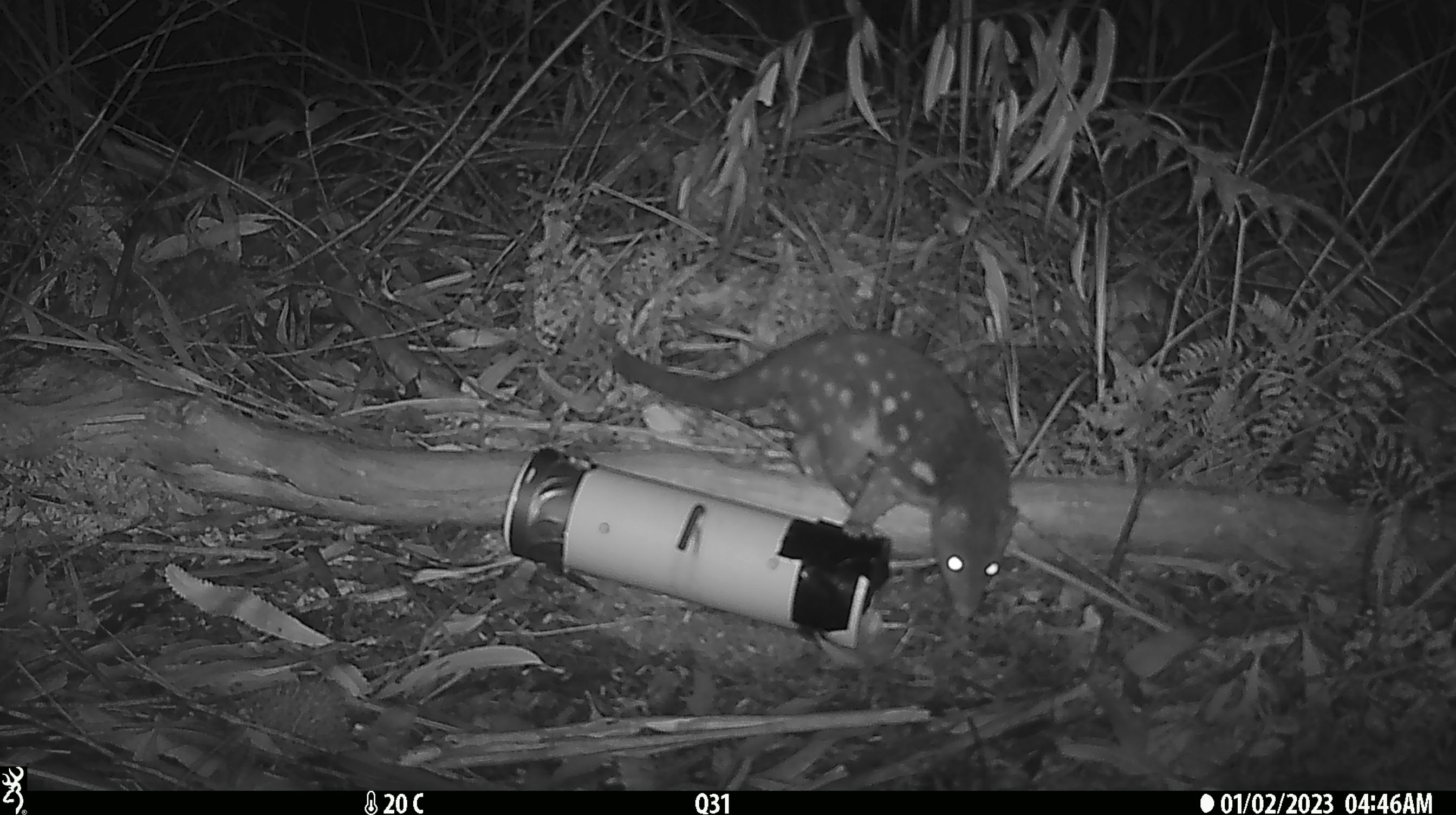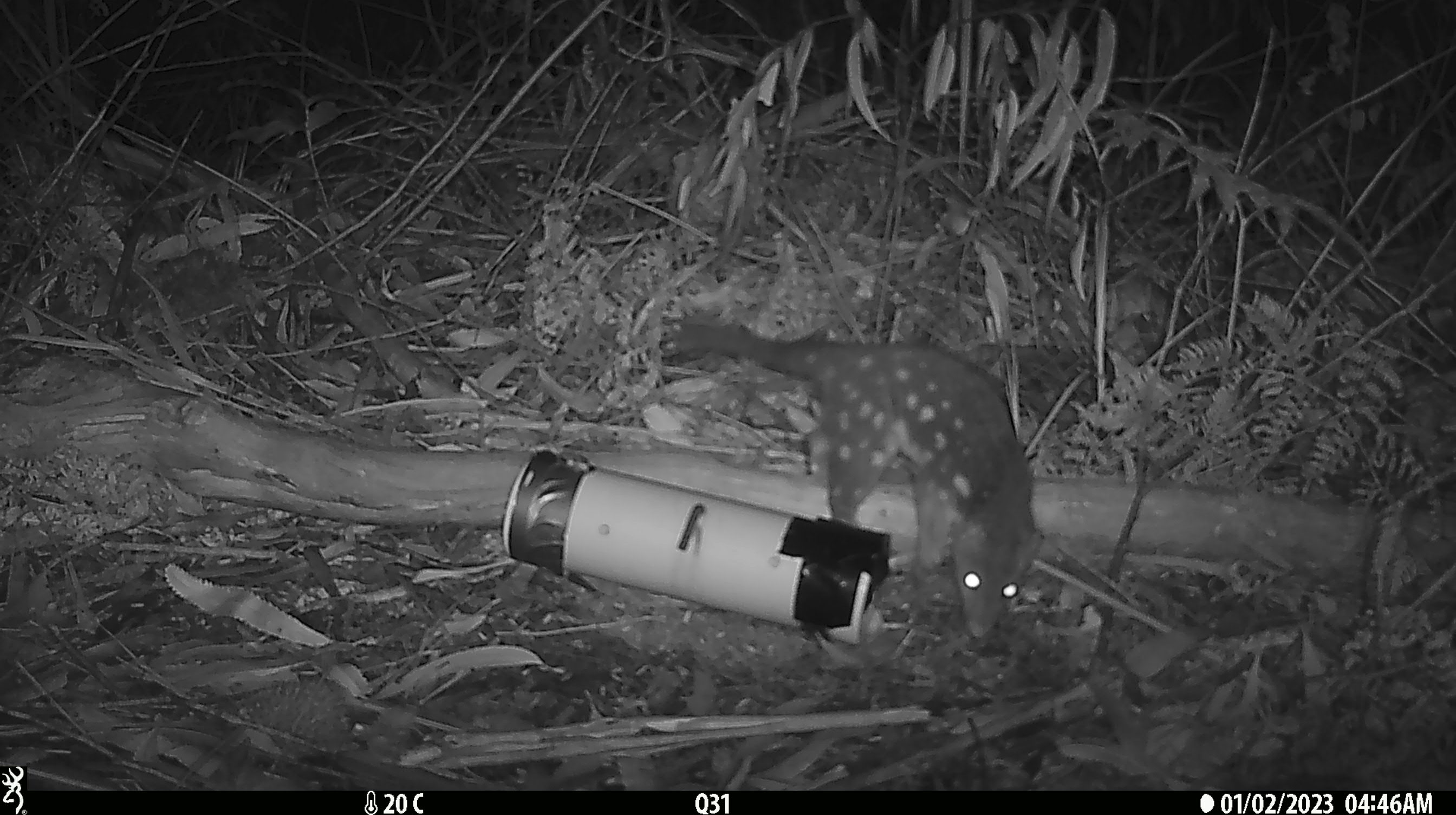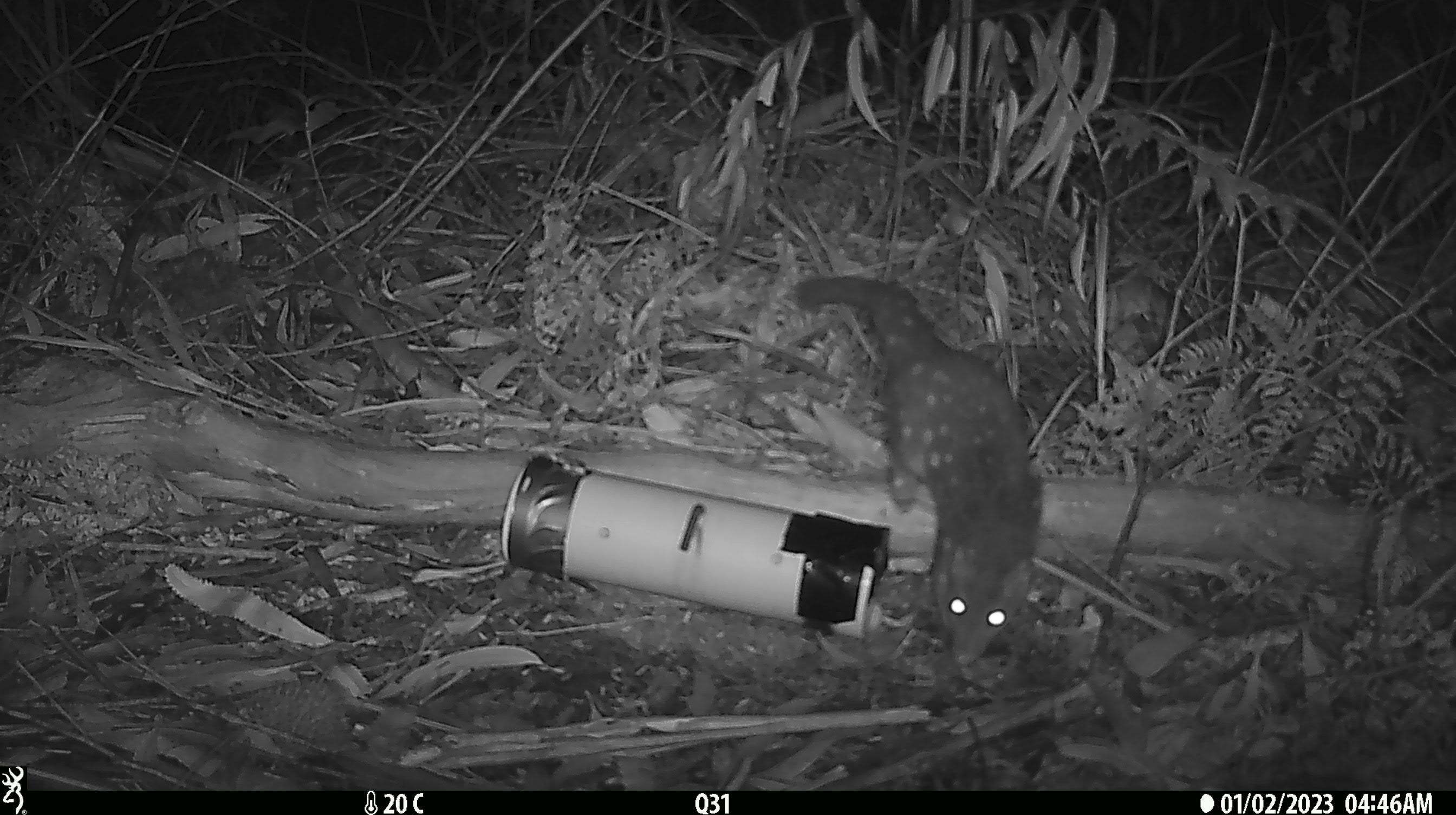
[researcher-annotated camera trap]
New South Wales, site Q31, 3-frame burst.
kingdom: Animalia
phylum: Chordata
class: Mammalia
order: Dasyuromorphia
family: Dasyuridae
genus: Dasyurus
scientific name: Dasyurus maculatus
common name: spotted-tailed quoll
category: quoll